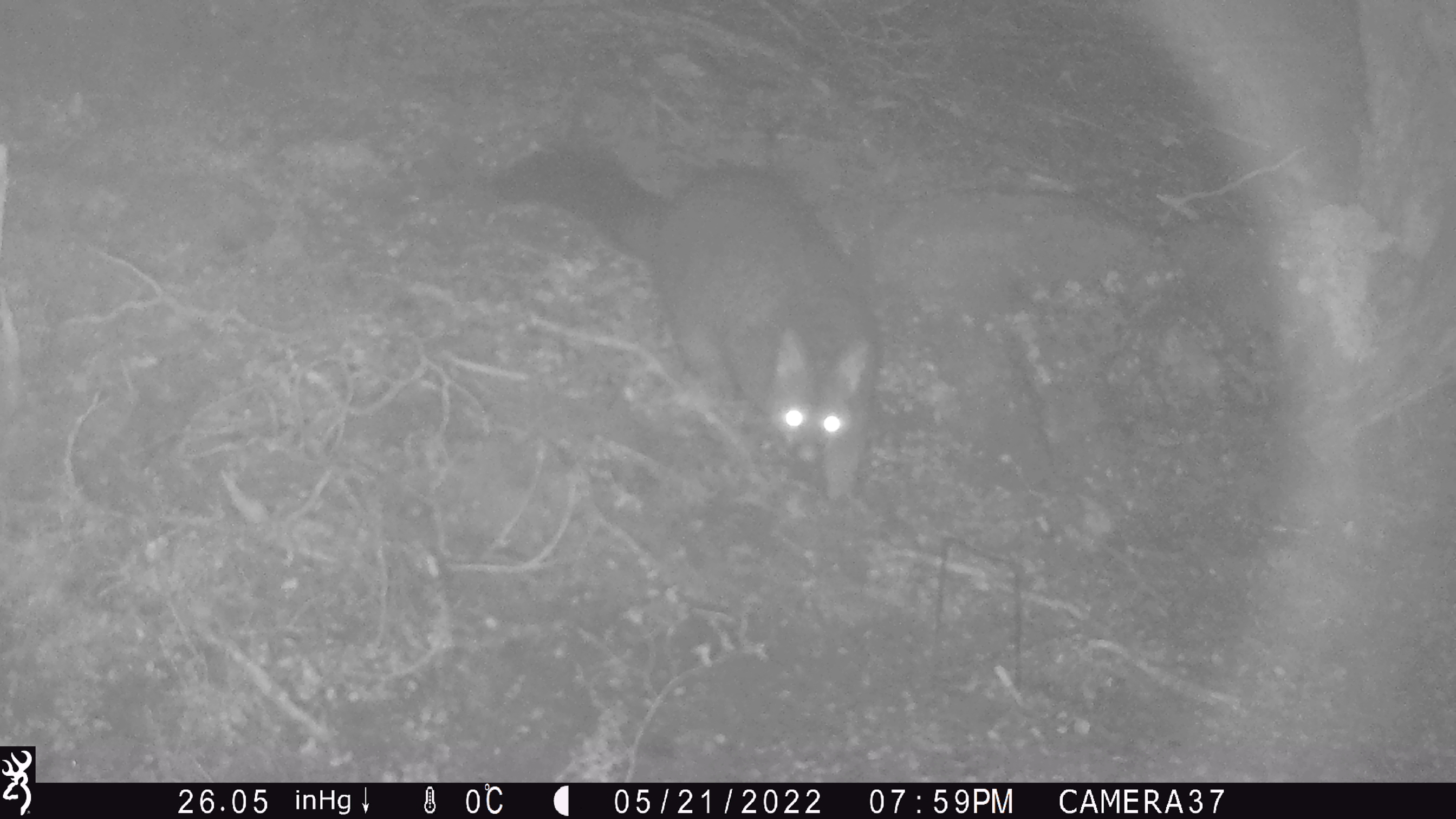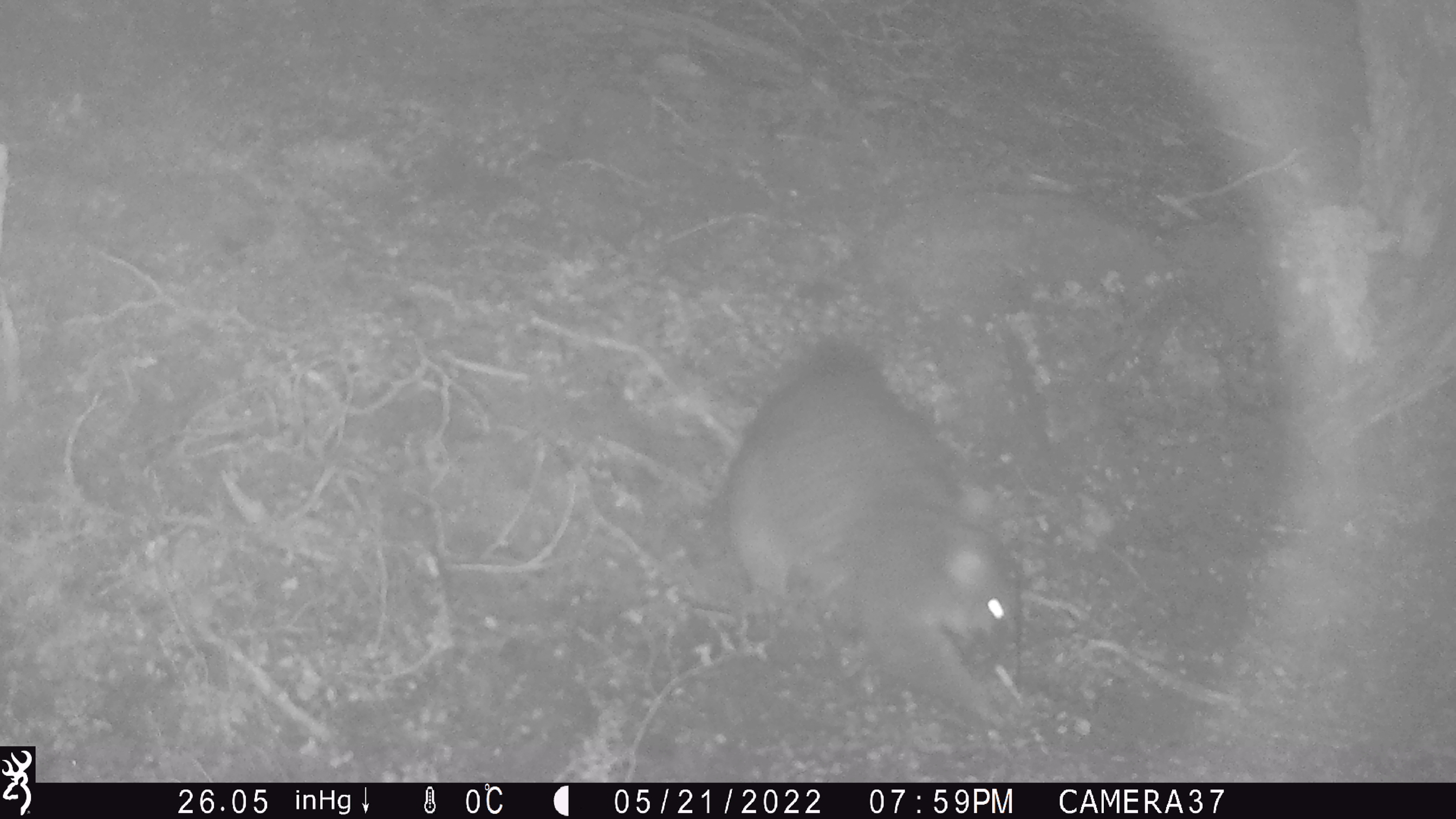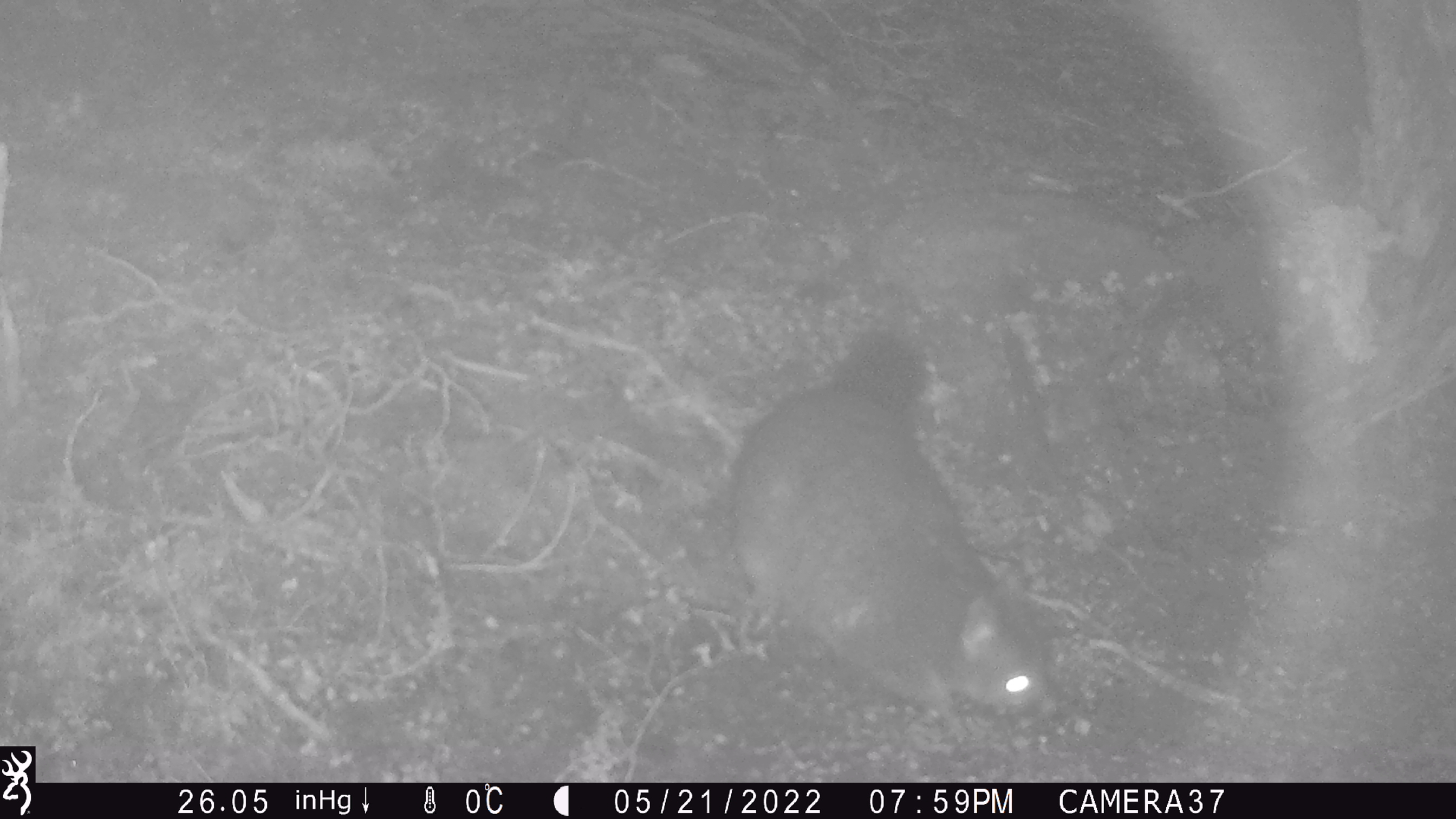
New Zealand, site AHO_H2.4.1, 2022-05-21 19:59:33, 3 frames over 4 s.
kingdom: Animalia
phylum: Chordata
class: Mammalia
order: Diprotodontia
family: Phalangeridae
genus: Trichosurus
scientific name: Trichosurus vulpecula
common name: common brushtail possum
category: possum